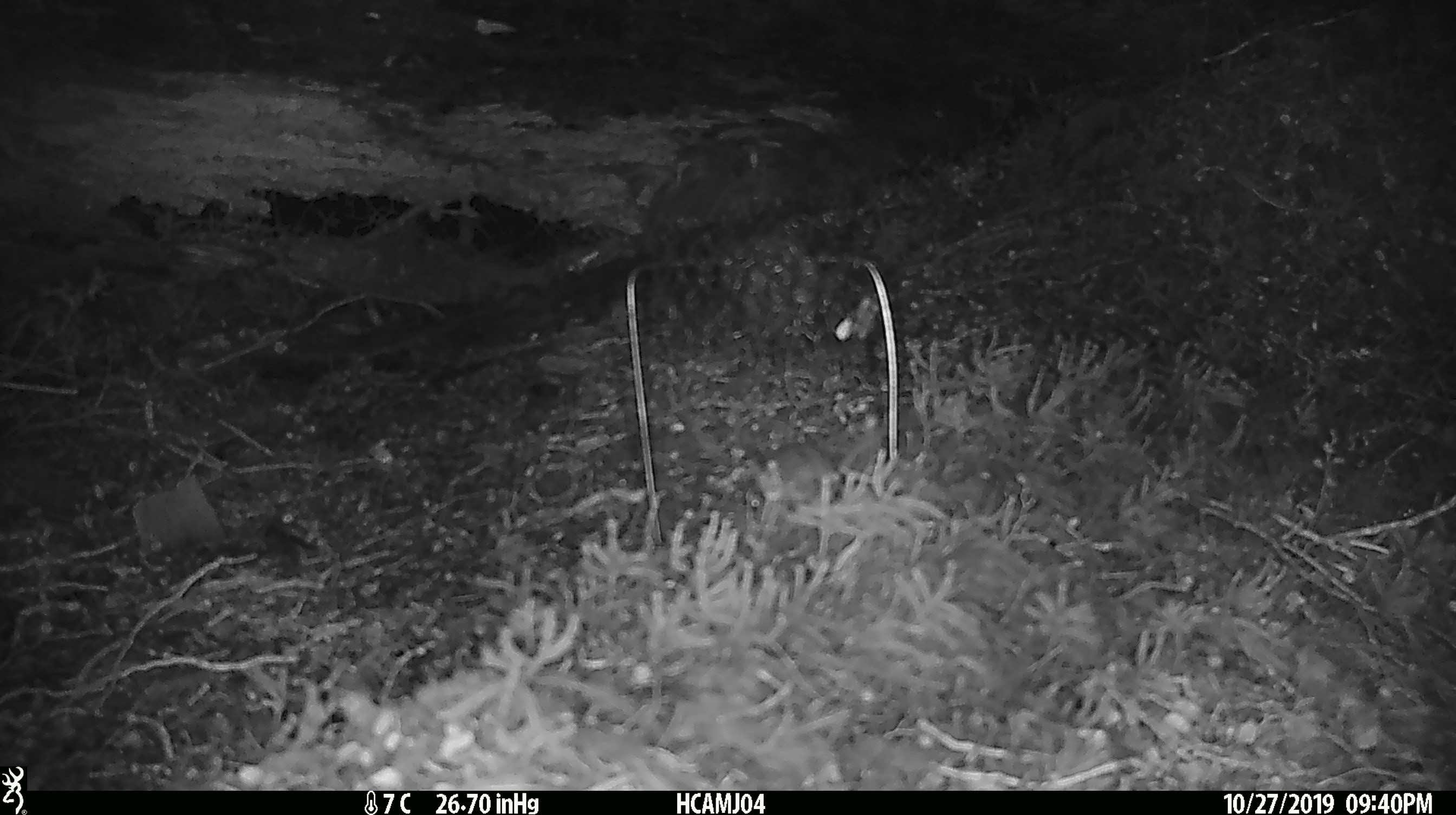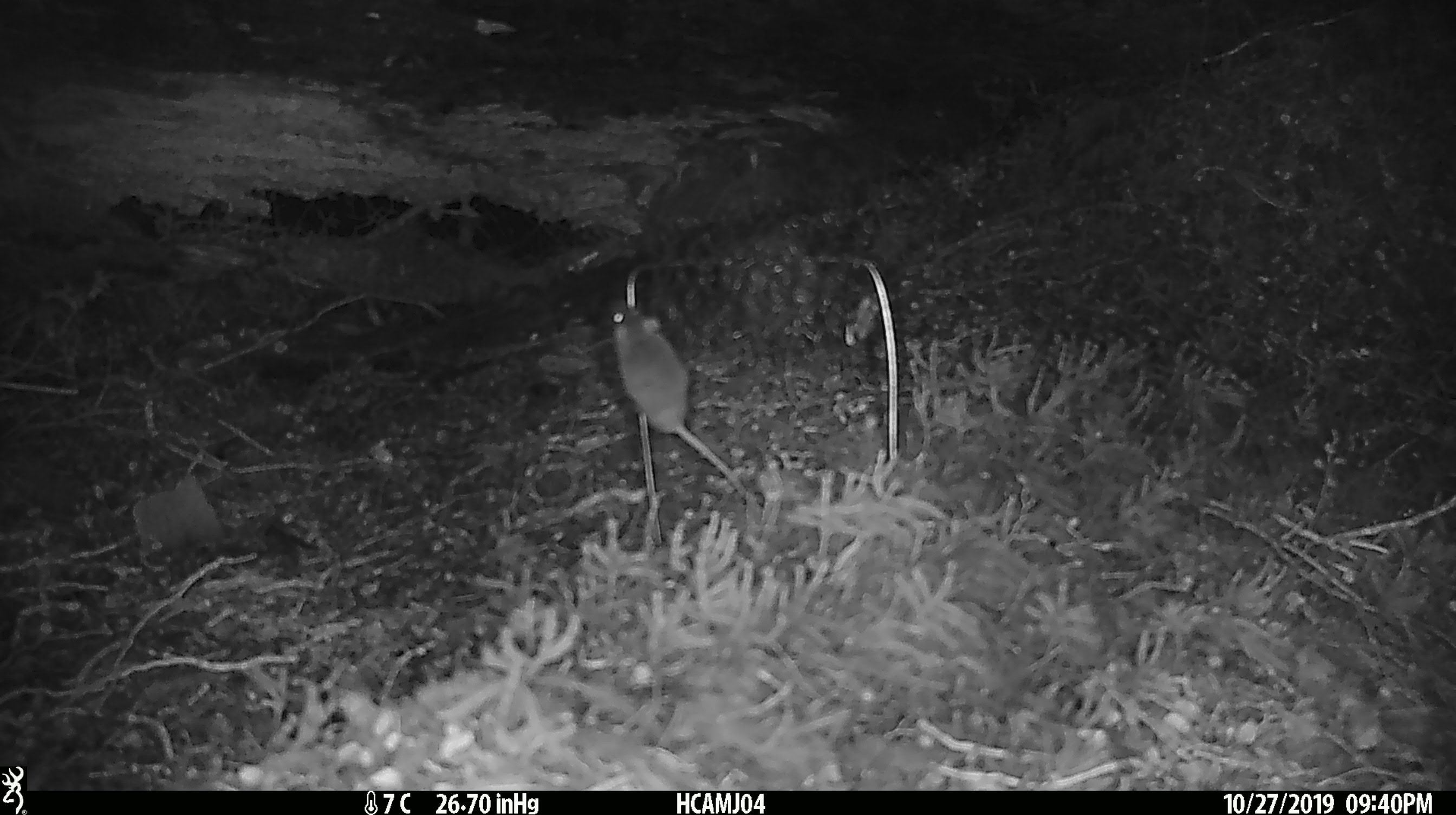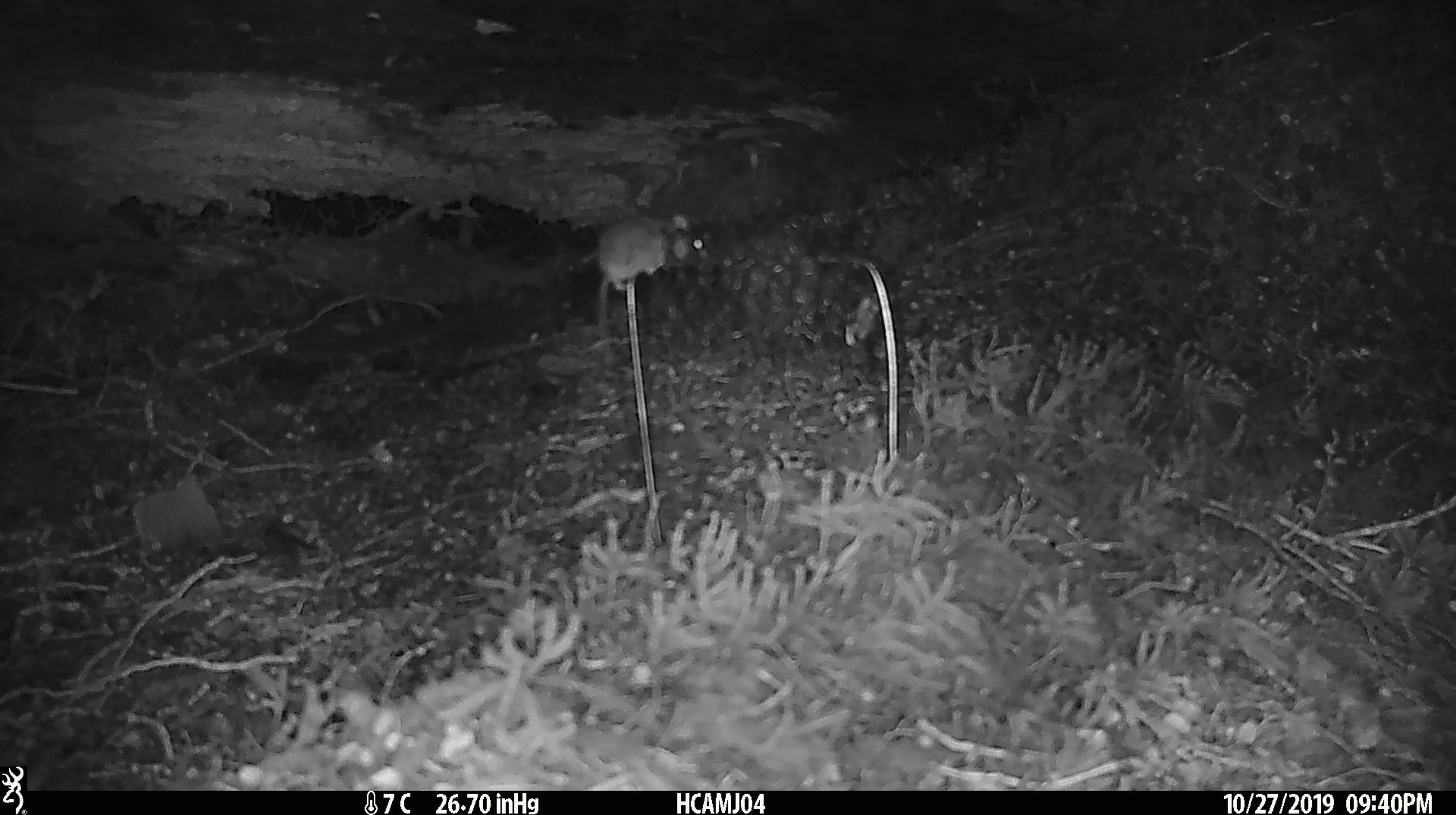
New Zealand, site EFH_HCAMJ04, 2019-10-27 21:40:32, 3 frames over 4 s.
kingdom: Animalia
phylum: Chordata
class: Mammalia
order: Rodentia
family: Muridae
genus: Mus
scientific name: Mus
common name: mouse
Mouse (Mus).